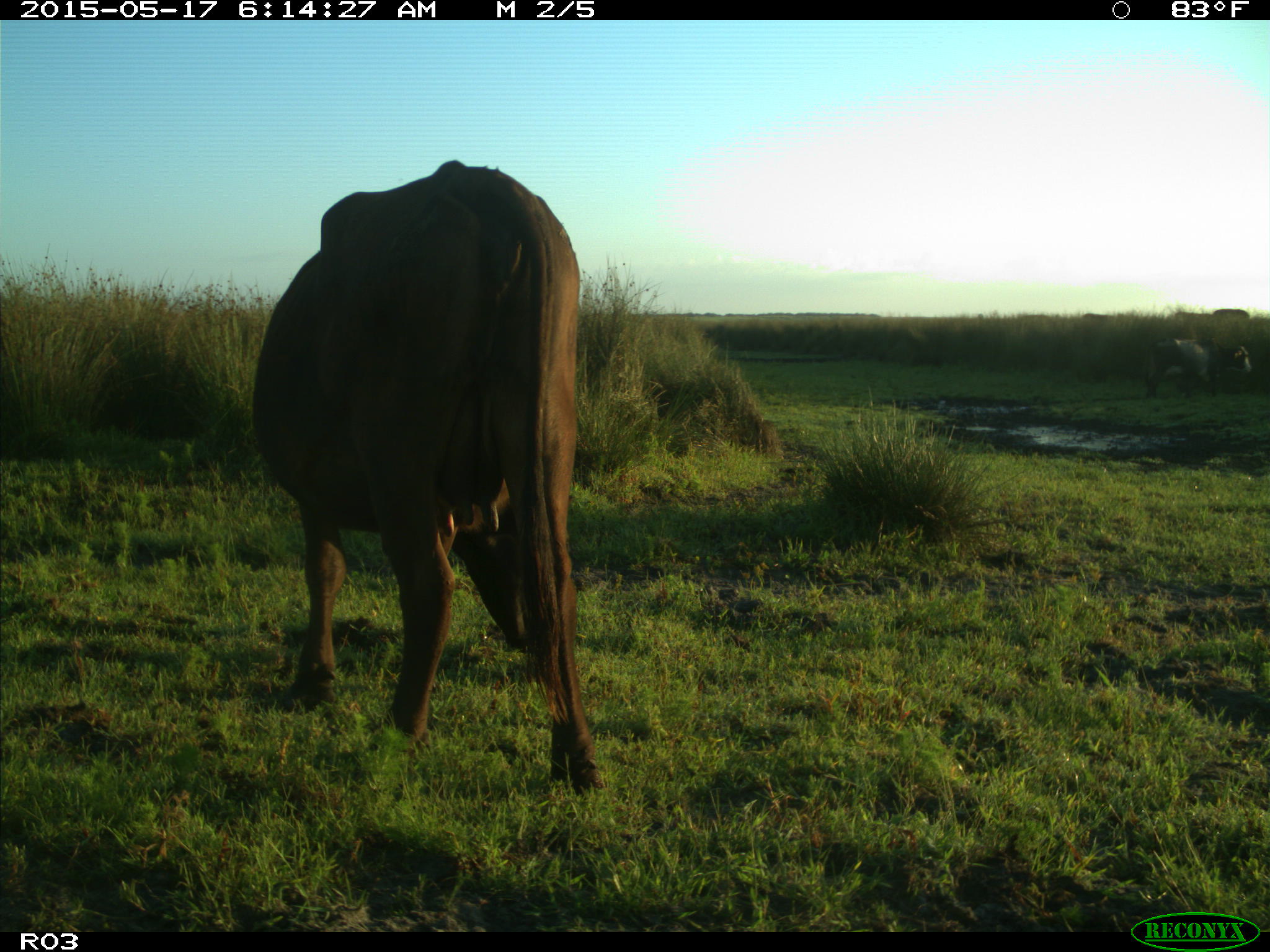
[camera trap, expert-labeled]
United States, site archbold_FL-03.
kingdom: Animalia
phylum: Chordata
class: Mammalia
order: Artiodactyla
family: Bovidae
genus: Bos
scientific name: Bos taurus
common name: domestic cow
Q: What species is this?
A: Bos taurus (domestic cow).